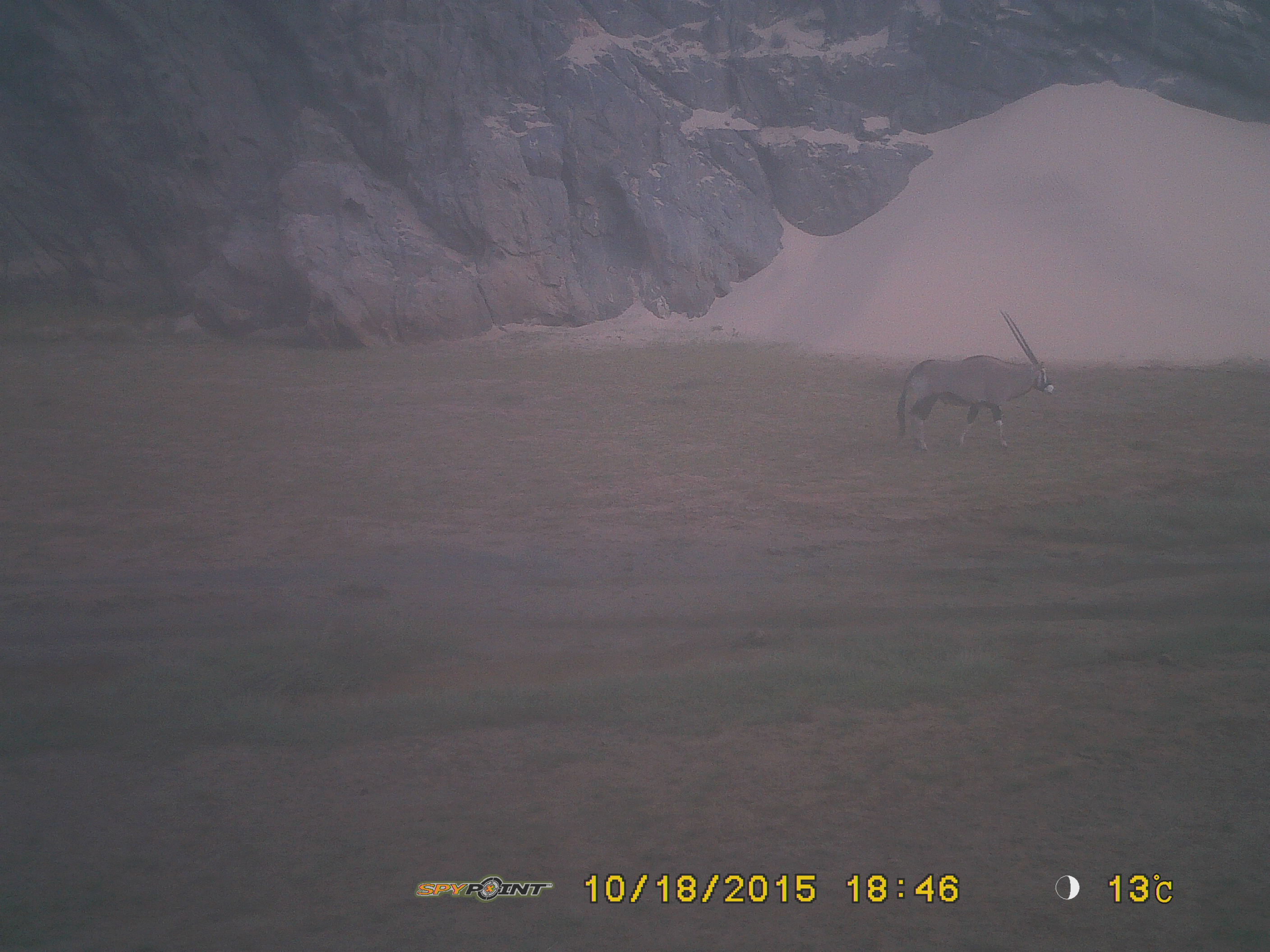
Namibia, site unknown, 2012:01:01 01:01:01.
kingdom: Animalia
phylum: Chordata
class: Mammalia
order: Artiodactyla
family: Bovidae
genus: Oryx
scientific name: Oryx gazella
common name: gemsbok